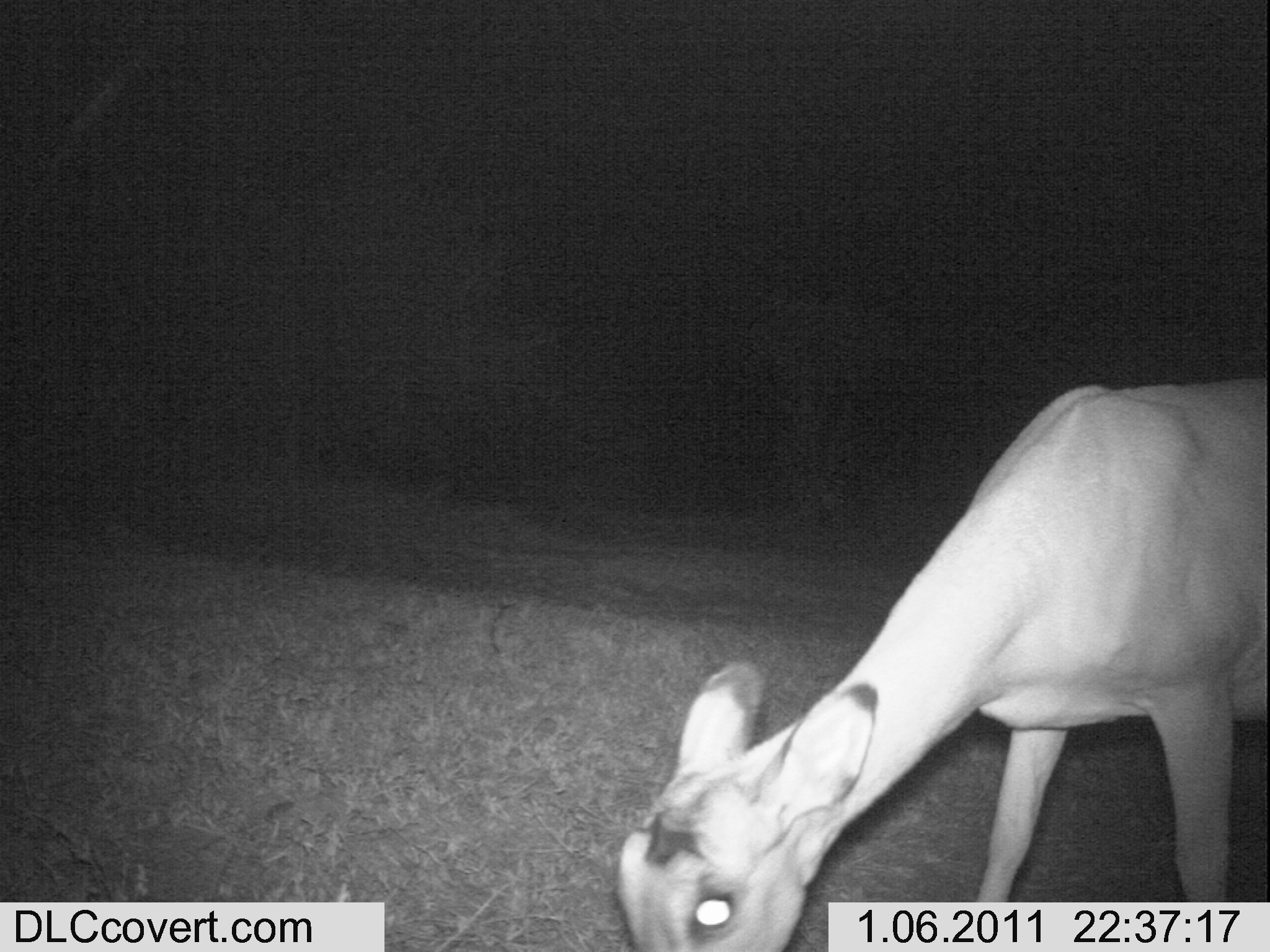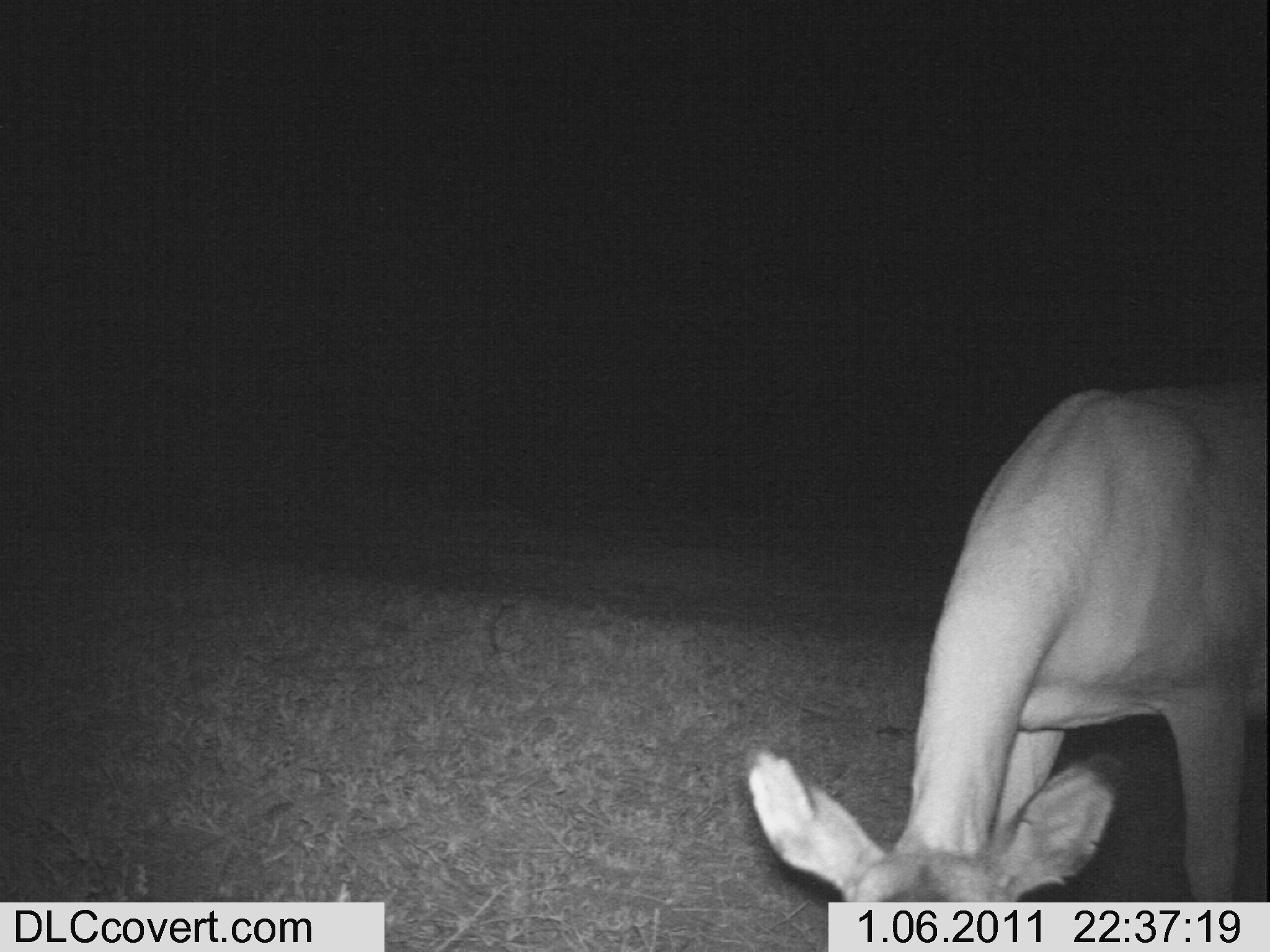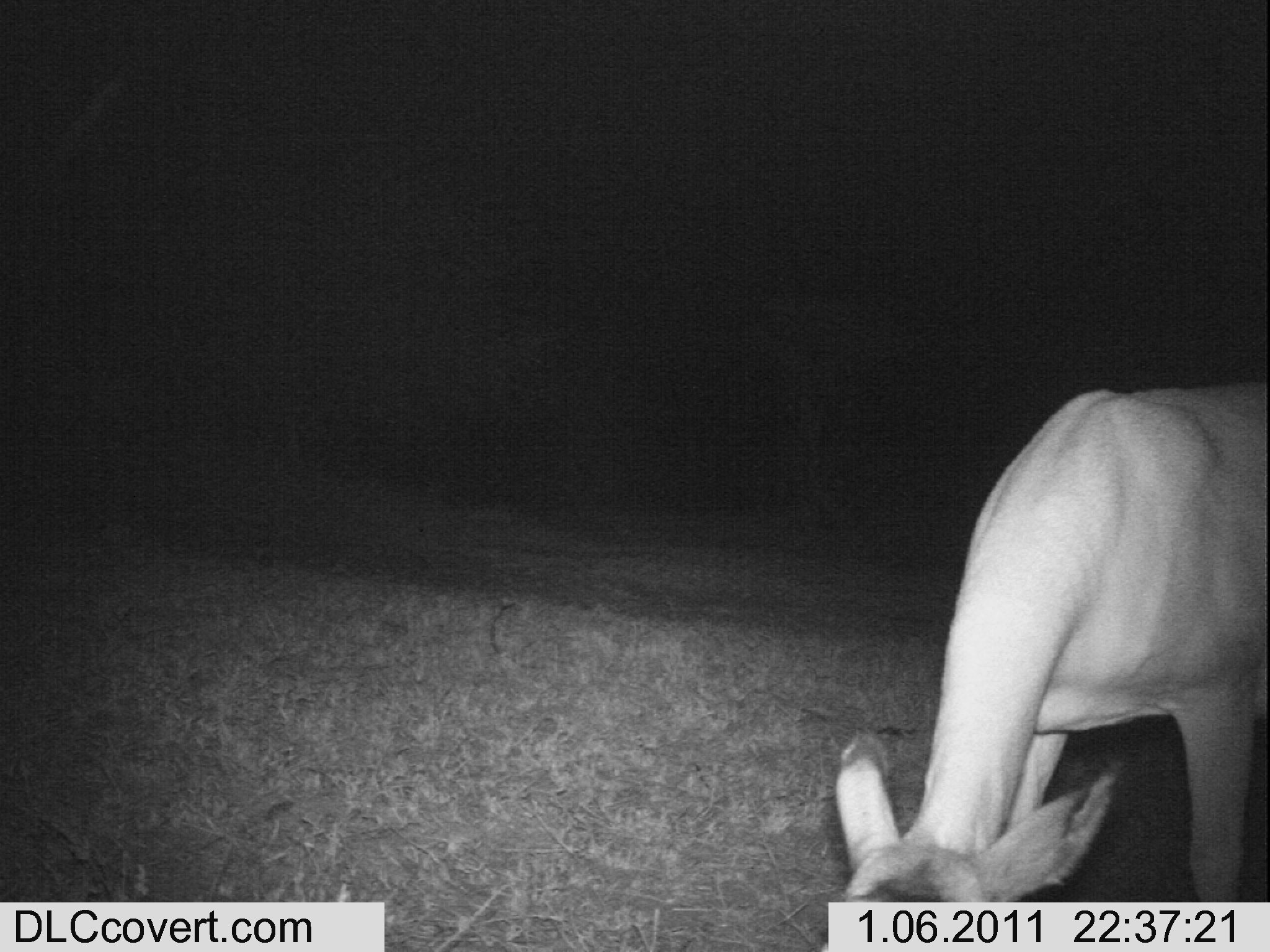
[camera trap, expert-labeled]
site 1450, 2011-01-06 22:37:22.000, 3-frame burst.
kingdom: Animalia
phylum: Chordata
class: Mammalia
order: Artiodactyla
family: Bovidae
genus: Aepyceros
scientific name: Aepyceros melampus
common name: impala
Aepyceros melampus (impala), count 1.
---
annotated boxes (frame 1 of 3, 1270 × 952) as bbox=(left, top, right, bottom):
aepyceros melampus: bbox=(614, 373, 1270, 950)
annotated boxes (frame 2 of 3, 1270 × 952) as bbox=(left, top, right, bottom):
aepyceros melampus: bbox=(738, 381, 1270, 898)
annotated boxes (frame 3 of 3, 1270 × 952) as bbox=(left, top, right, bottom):
aepyceros melampus: bbox=(815, 381, 1270, 946)